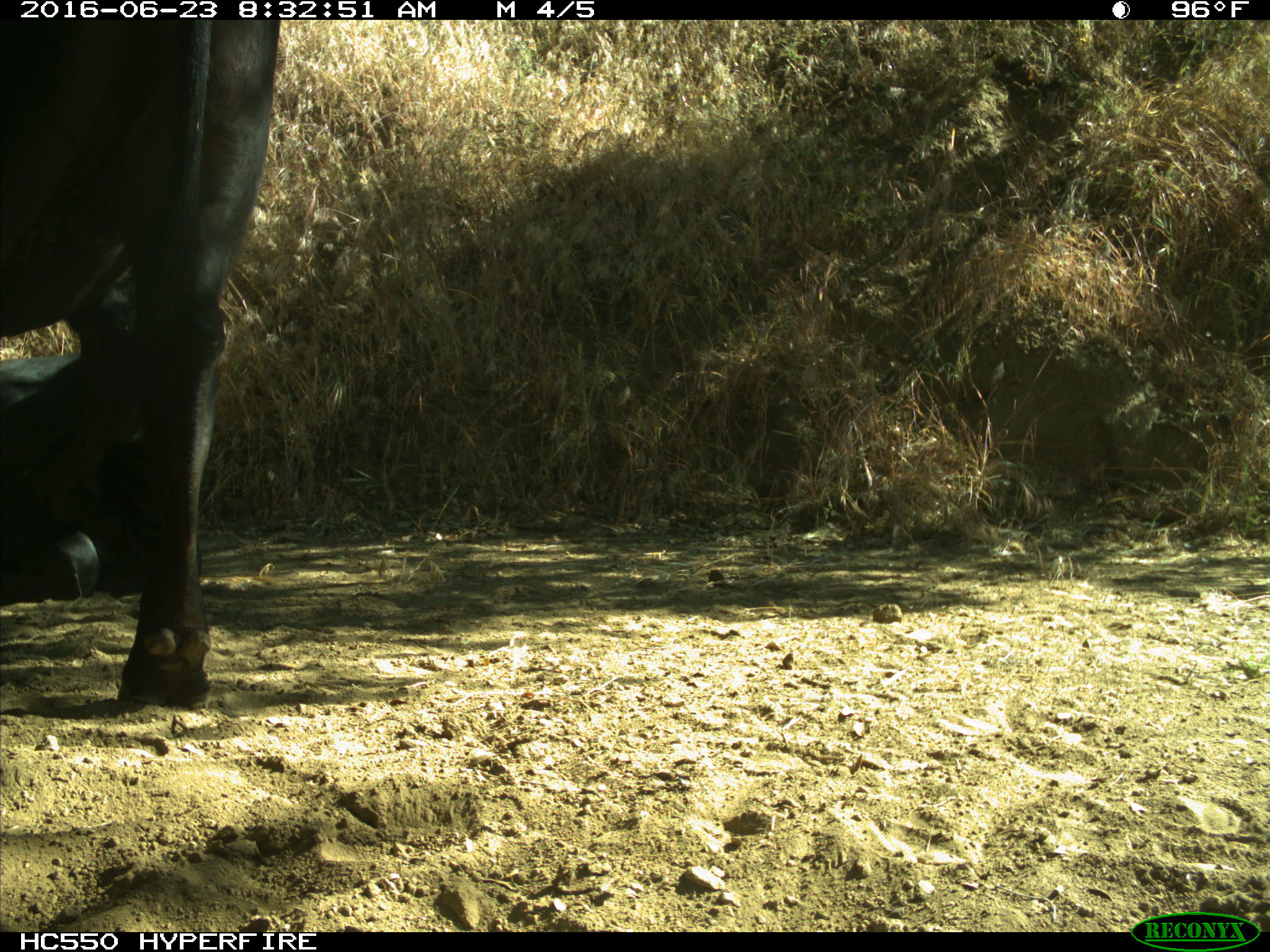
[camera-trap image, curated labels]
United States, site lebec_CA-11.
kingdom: Animalia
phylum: Chordata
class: Mammalia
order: Artiodactyla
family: Bovidae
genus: Bos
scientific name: Bos taurus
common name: domestic cow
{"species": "Bos taurus (domestic cow)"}